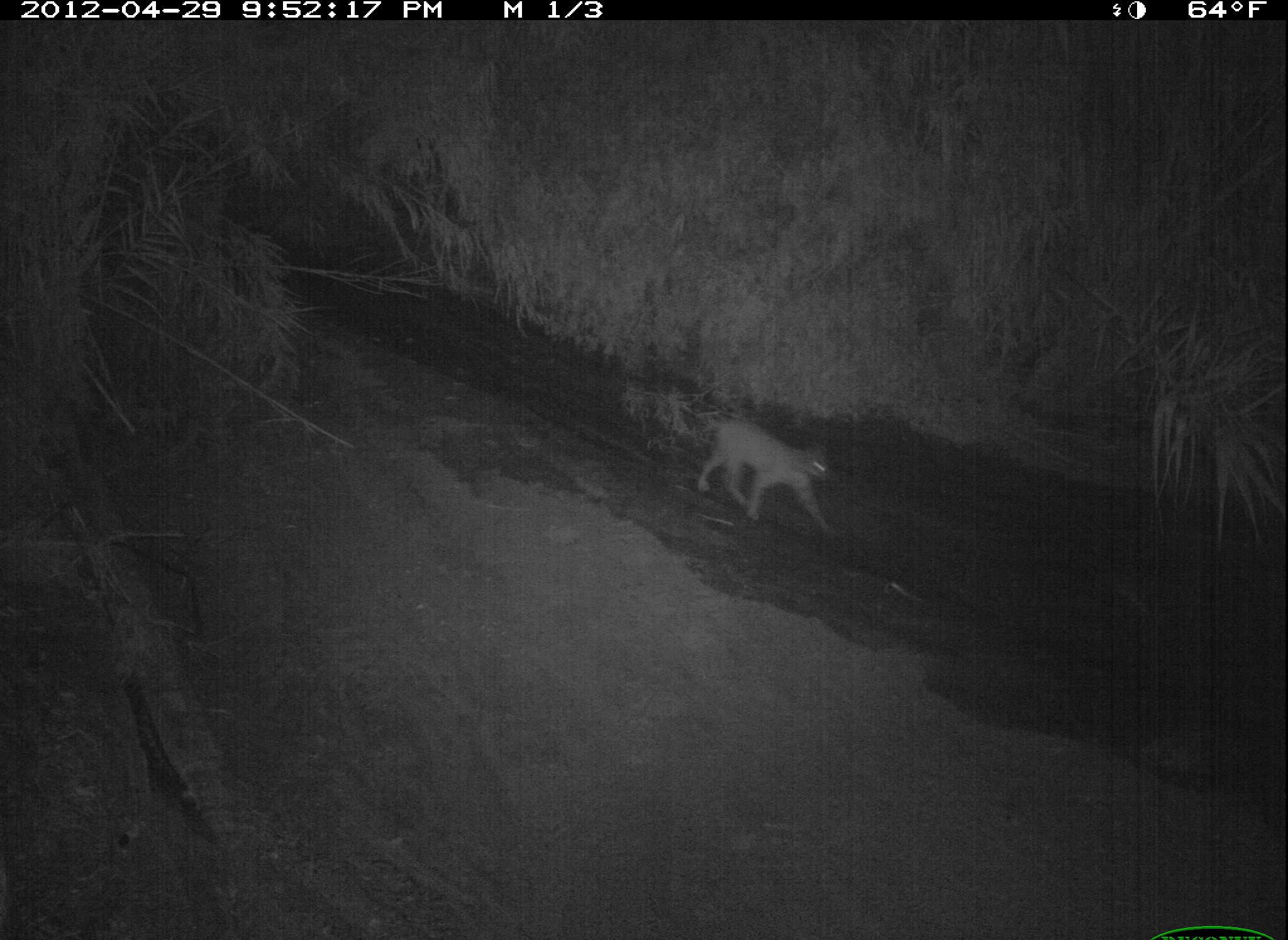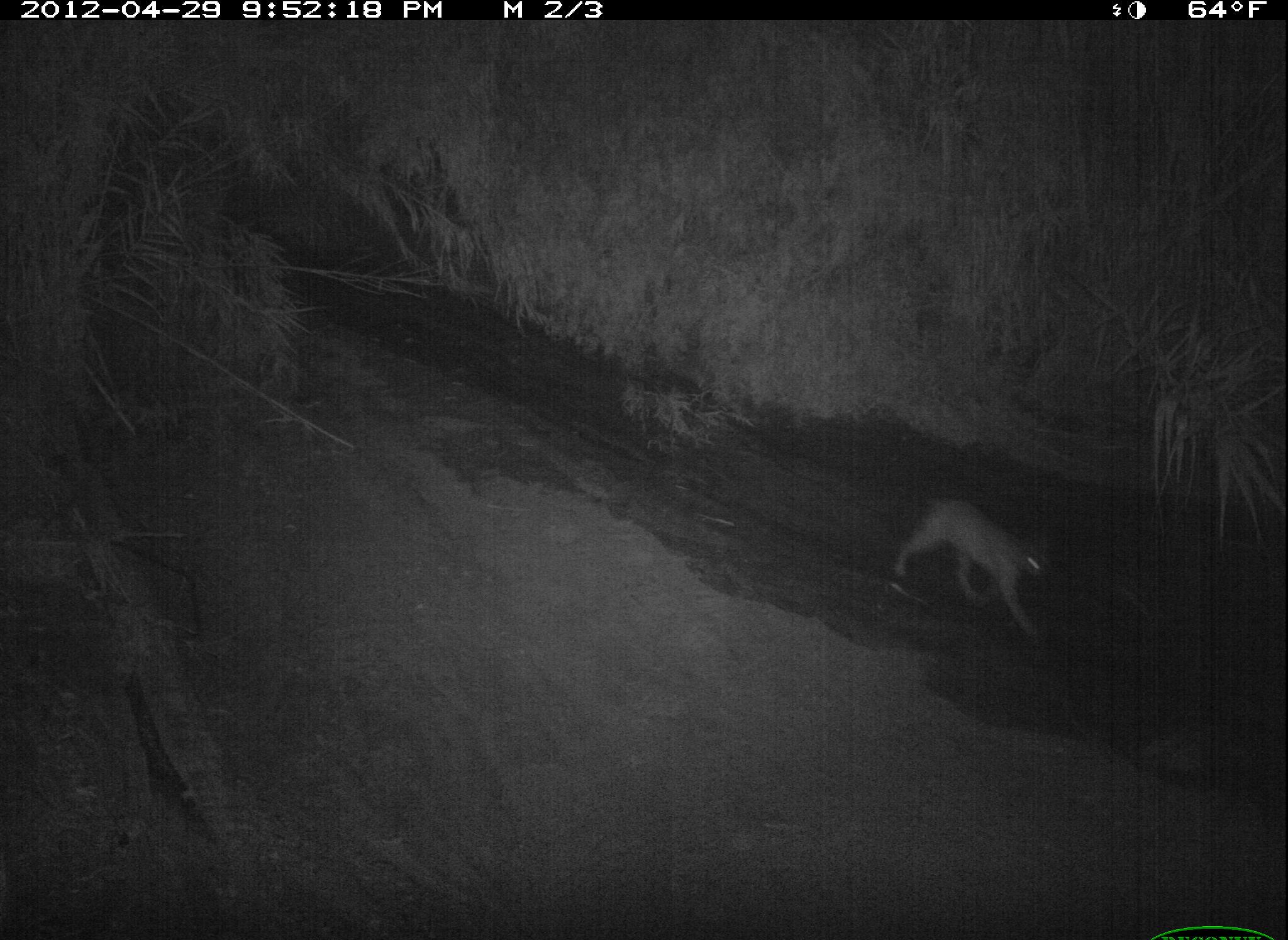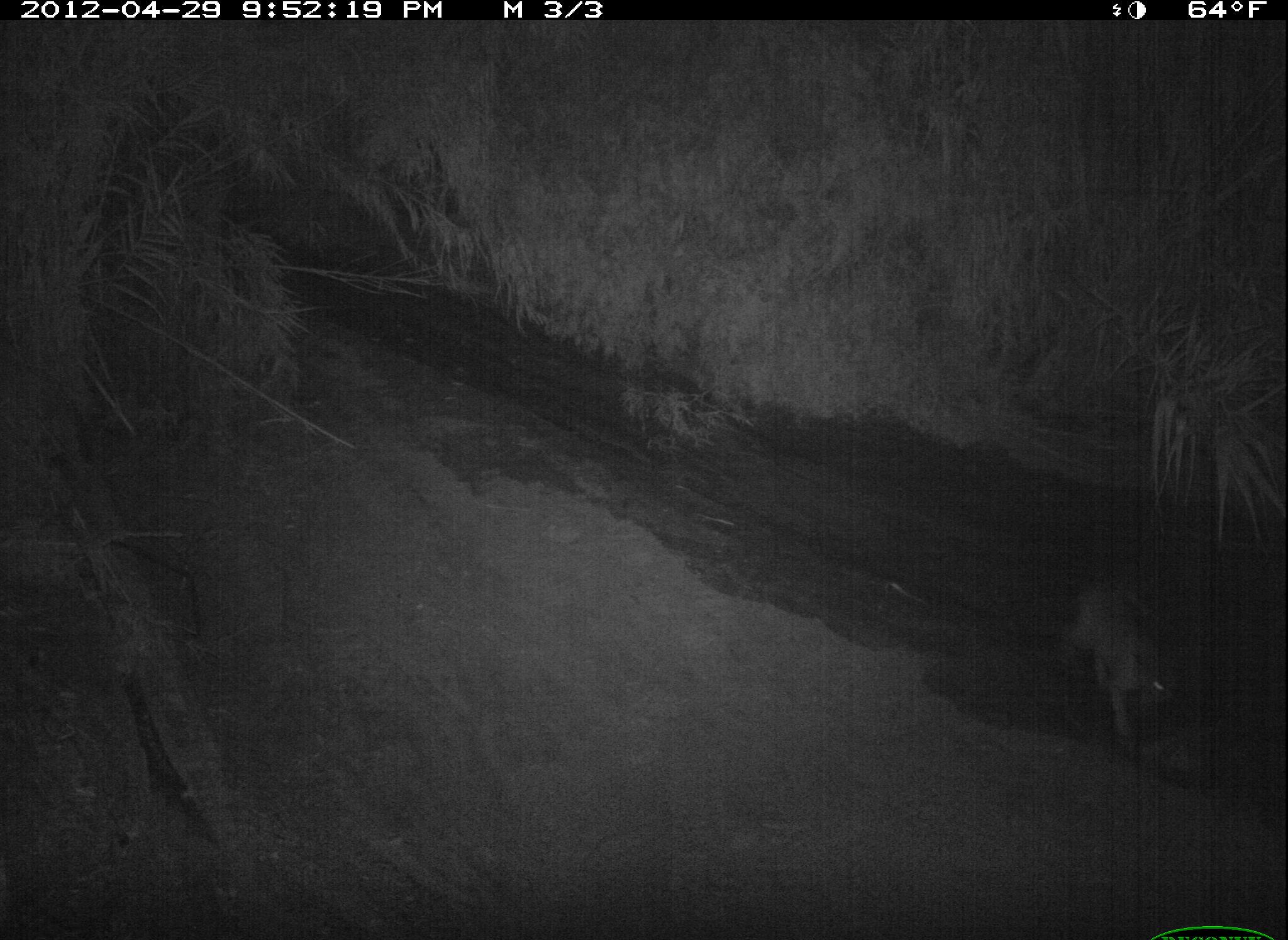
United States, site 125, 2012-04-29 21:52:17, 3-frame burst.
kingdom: Animalia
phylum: Chordata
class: Mammalia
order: Carnivora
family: Felidae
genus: Lynx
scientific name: Lynx rufus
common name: bobcat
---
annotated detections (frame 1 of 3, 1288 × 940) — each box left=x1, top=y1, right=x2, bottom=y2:
bobcat: left=690, top=410, right=837, bottom=540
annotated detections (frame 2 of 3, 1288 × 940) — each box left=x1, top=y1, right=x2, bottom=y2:
bobcat: left=884, top=488, right=1061, bottom=649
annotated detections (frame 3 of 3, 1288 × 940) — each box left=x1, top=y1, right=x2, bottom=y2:
bobcat: left=1047, top=571, right=1185, bottom=753